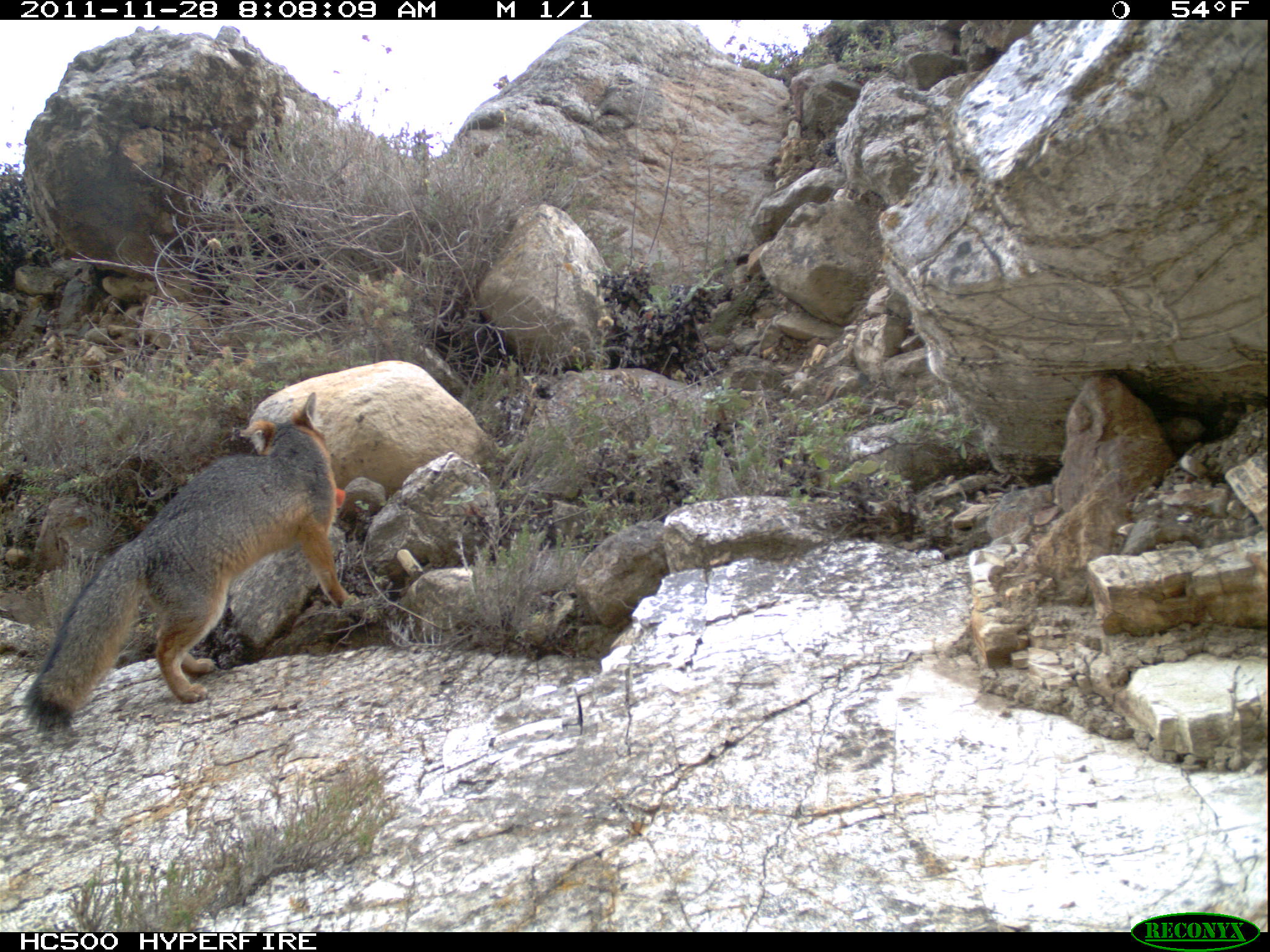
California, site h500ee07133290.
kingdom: Animalia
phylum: Chordata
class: Mammalia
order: Carnivora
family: Canidae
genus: Urocyon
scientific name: Urocyon littoralis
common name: island fox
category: fox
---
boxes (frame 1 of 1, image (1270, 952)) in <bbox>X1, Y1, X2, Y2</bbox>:
fox: <bbox>20, 391, 385, 741</bbox>